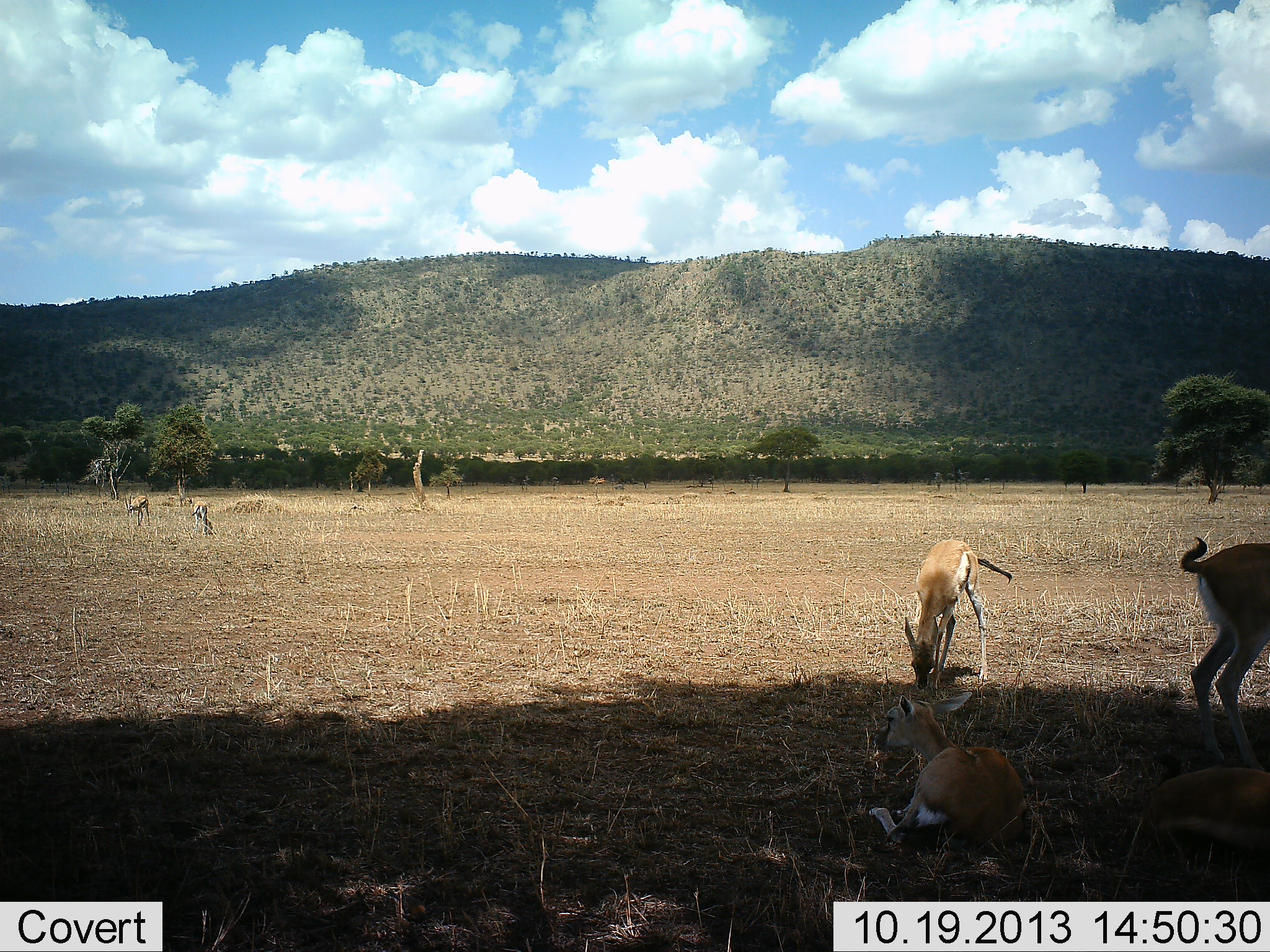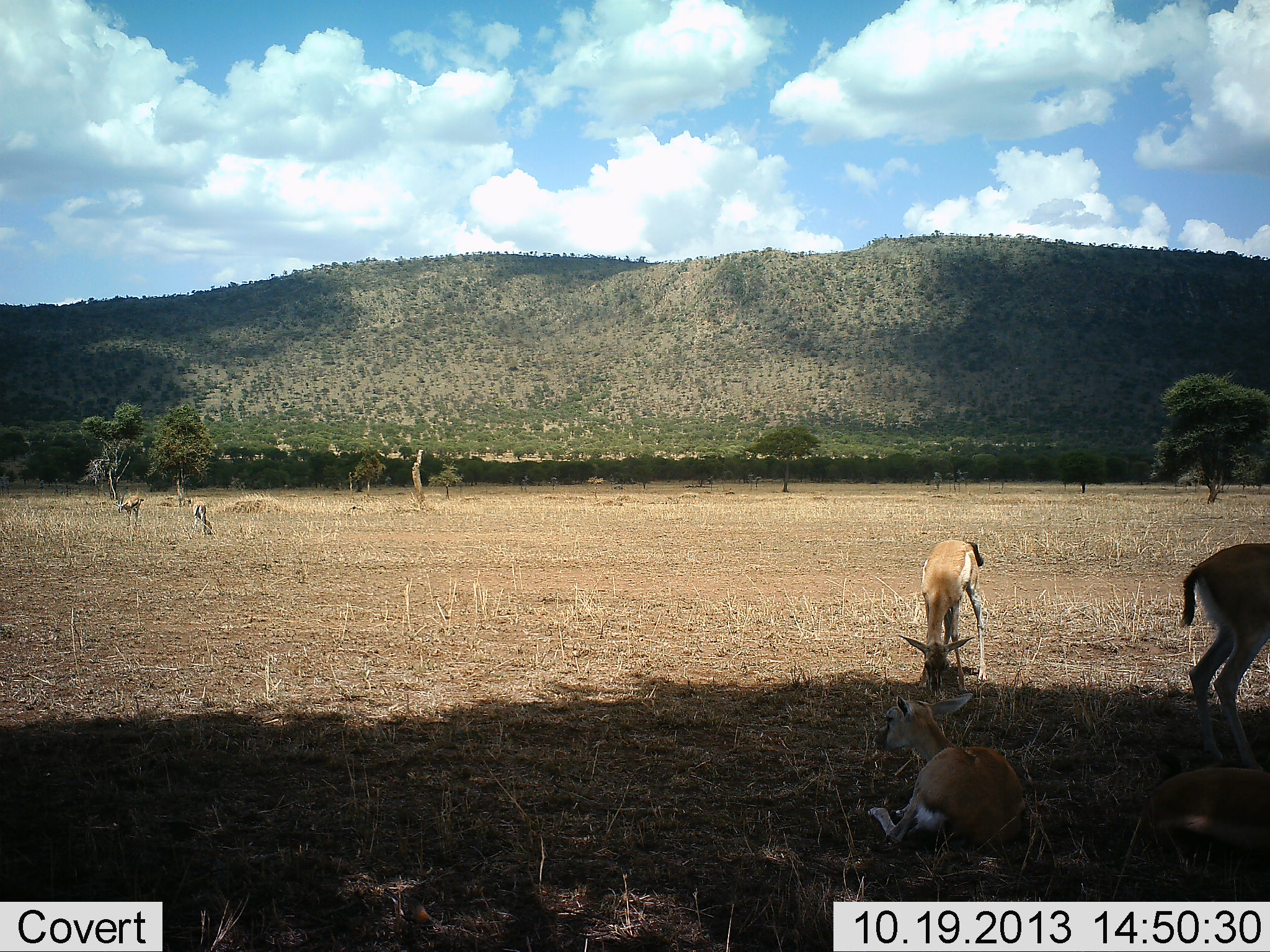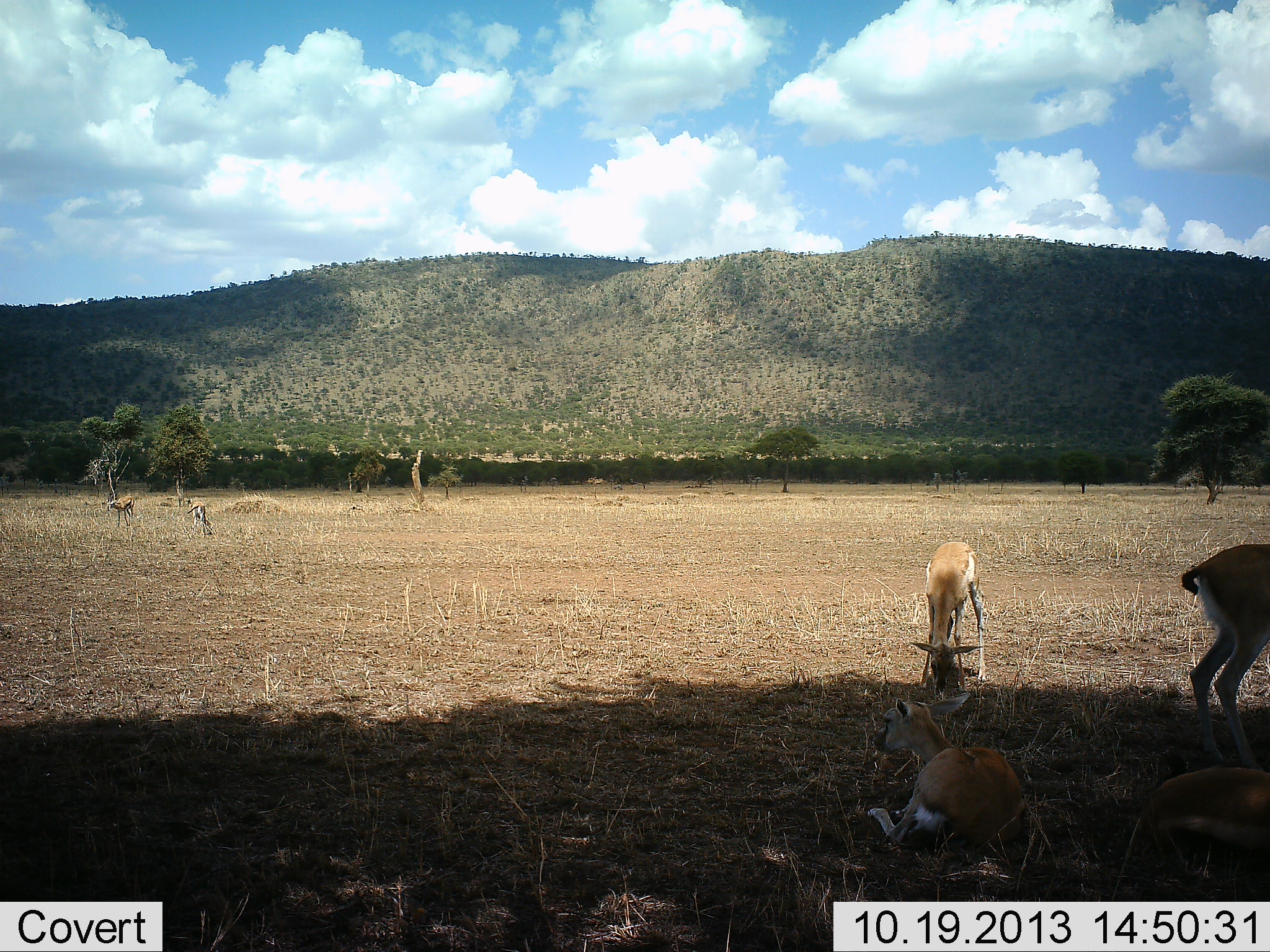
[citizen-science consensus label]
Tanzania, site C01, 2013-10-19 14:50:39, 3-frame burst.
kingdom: Animalia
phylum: Chordata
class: Mammalia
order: Artiodactyla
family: Bovidae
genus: Eudorcas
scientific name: Eudorcas thomsonii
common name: thomson's gazelle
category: gazellethomsons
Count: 6.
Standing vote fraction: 100%.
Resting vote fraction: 90%.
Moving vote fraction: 10%.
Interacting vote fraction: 0%.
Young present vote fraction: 20%.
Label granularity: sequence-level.